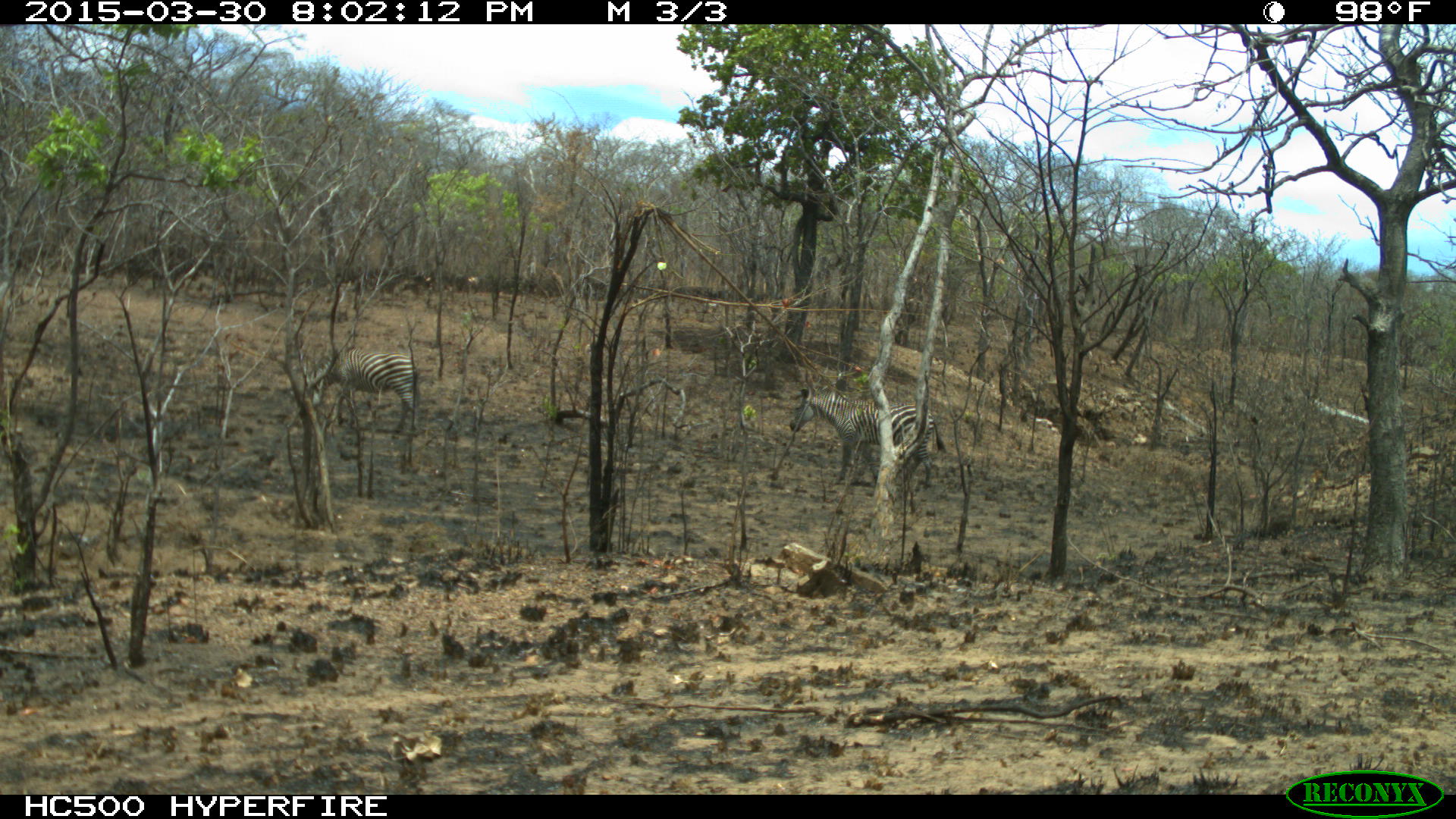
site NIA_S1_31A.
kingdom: Animalia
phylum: Chordata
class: Mammalia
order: Perissodactyla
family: Equidae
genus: Equus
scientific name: Equus quagga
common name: plains zebra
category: zebraplains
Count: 2.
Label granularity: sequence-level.